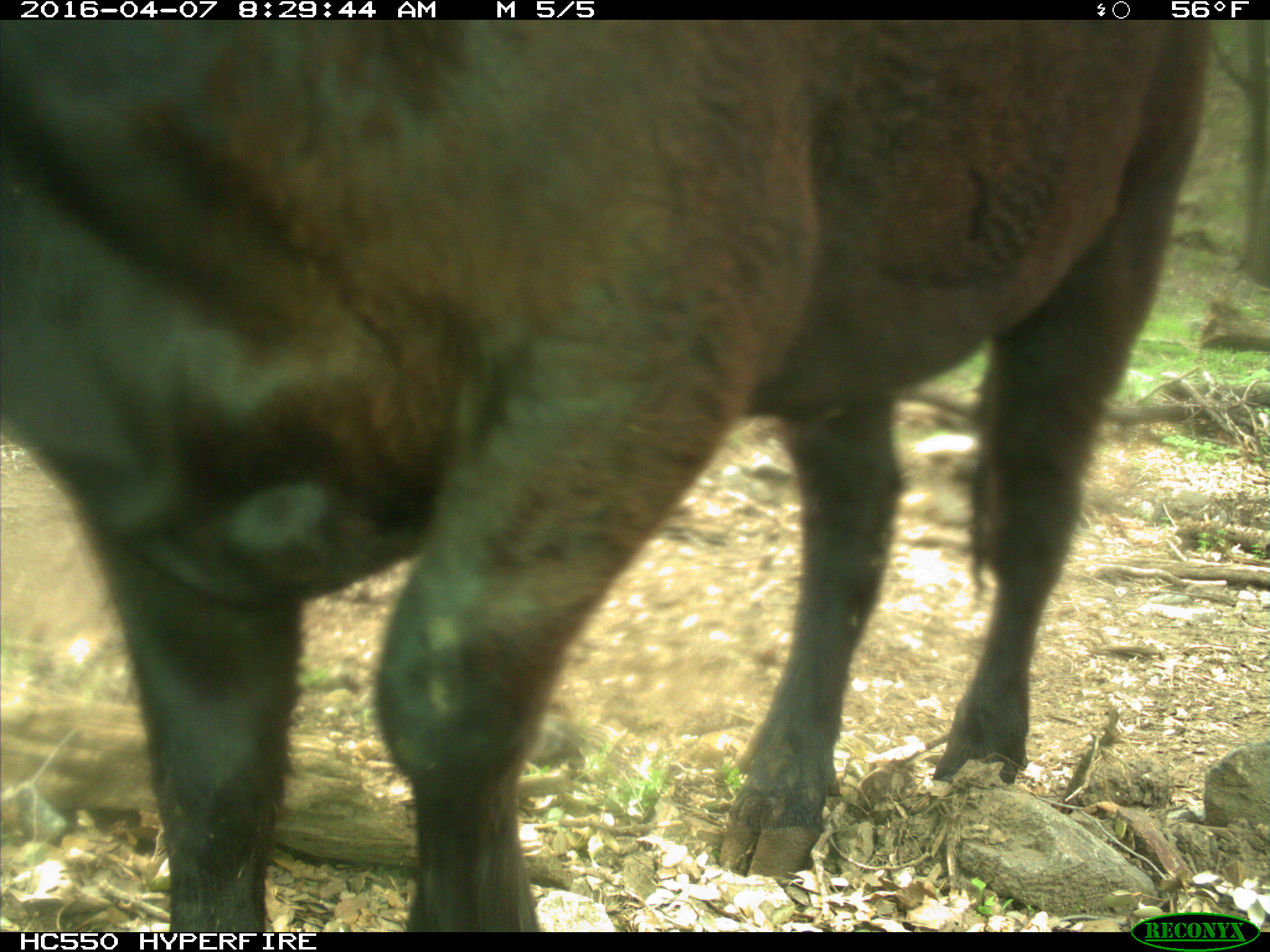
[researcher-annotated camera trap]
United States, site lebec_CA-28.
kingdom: Animalia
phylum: Chordata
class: Mammalia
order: Artiodactyla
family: Bovidae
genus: Bos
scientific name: Bos taurus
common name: domestic cow